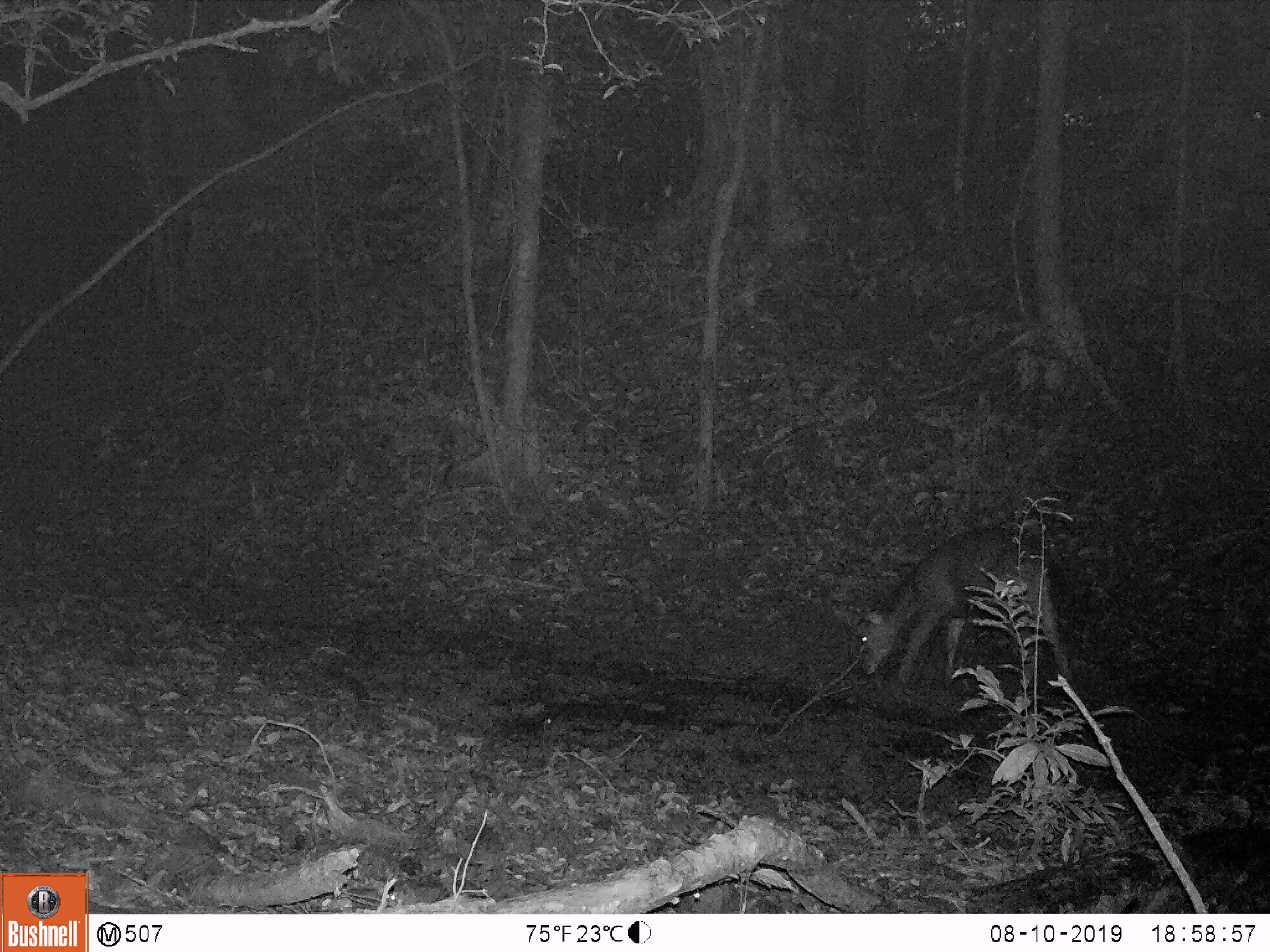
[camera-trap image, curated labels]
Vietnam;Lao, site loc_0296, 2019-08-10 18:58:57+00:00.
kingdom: Animalia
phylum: Chordata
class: Mammalia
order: Artiodactyla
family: Cervidae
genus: Rusa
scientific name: Rusa unicolor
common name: sambar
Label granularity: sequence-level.